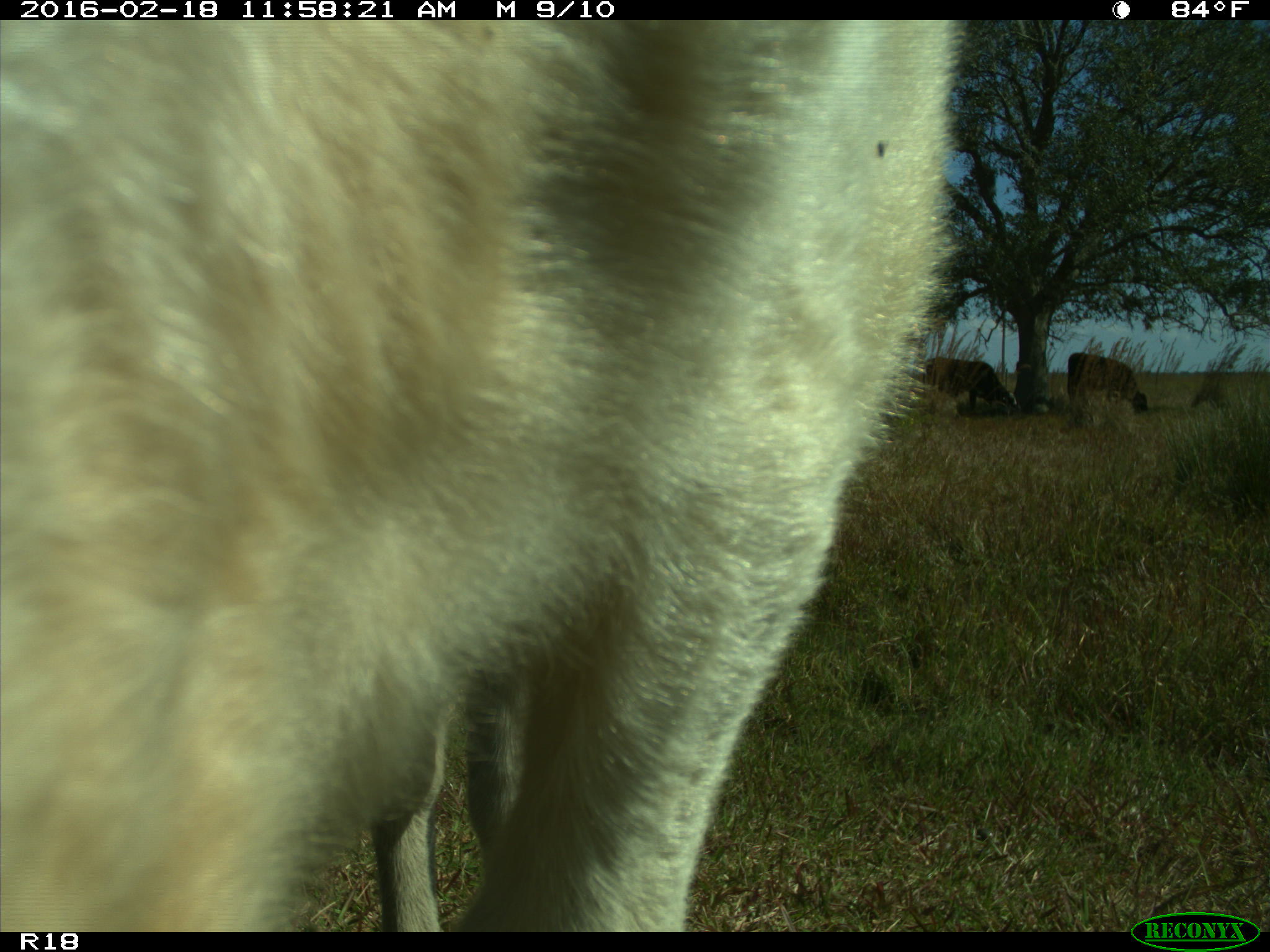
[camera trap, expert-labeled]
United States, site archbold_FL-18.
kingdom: Animalia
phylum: Chordata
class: Mammalia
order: Artiodactyla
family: Bovidae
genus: Bos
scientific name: Bos taurus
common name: domestic cow